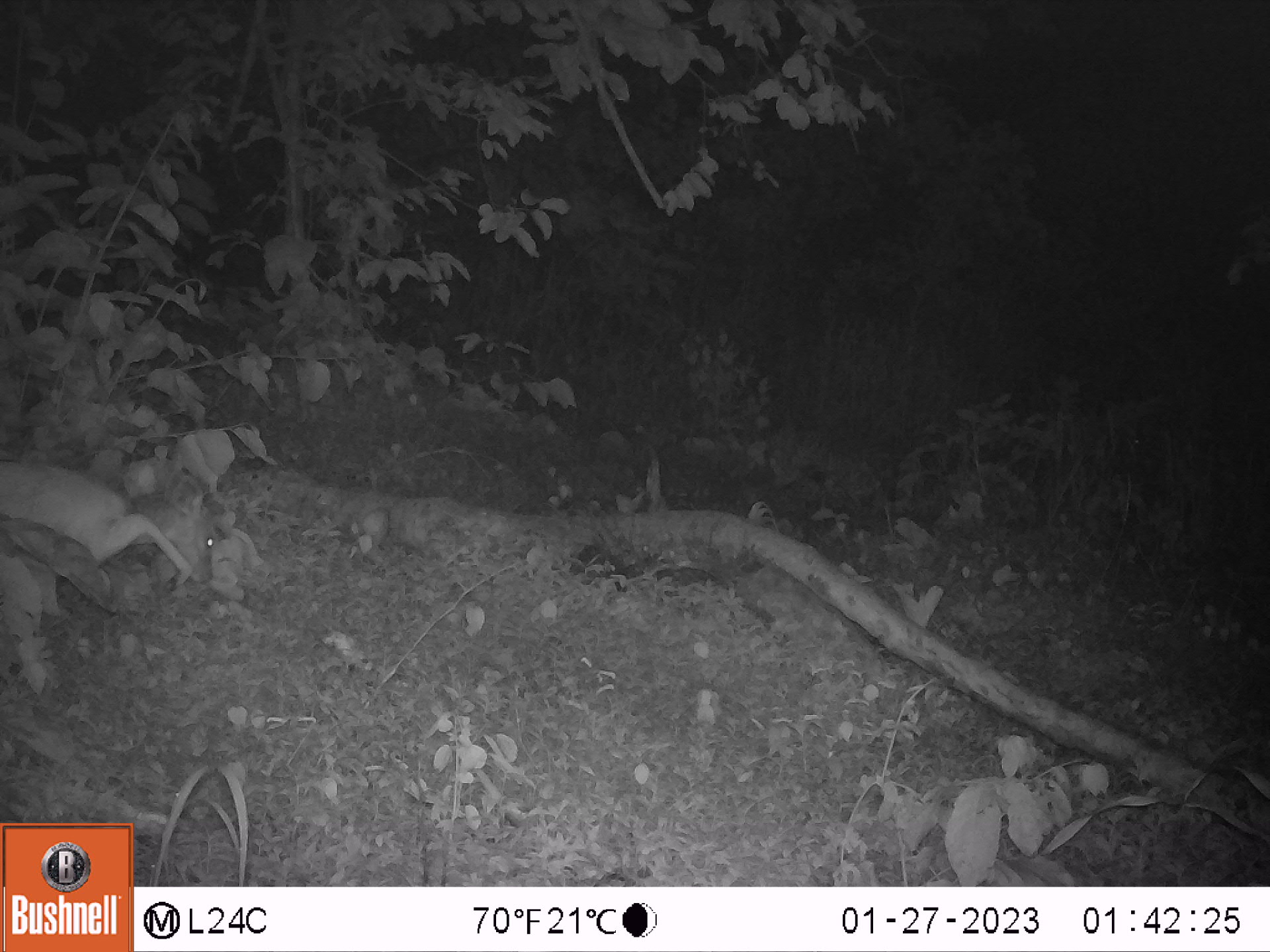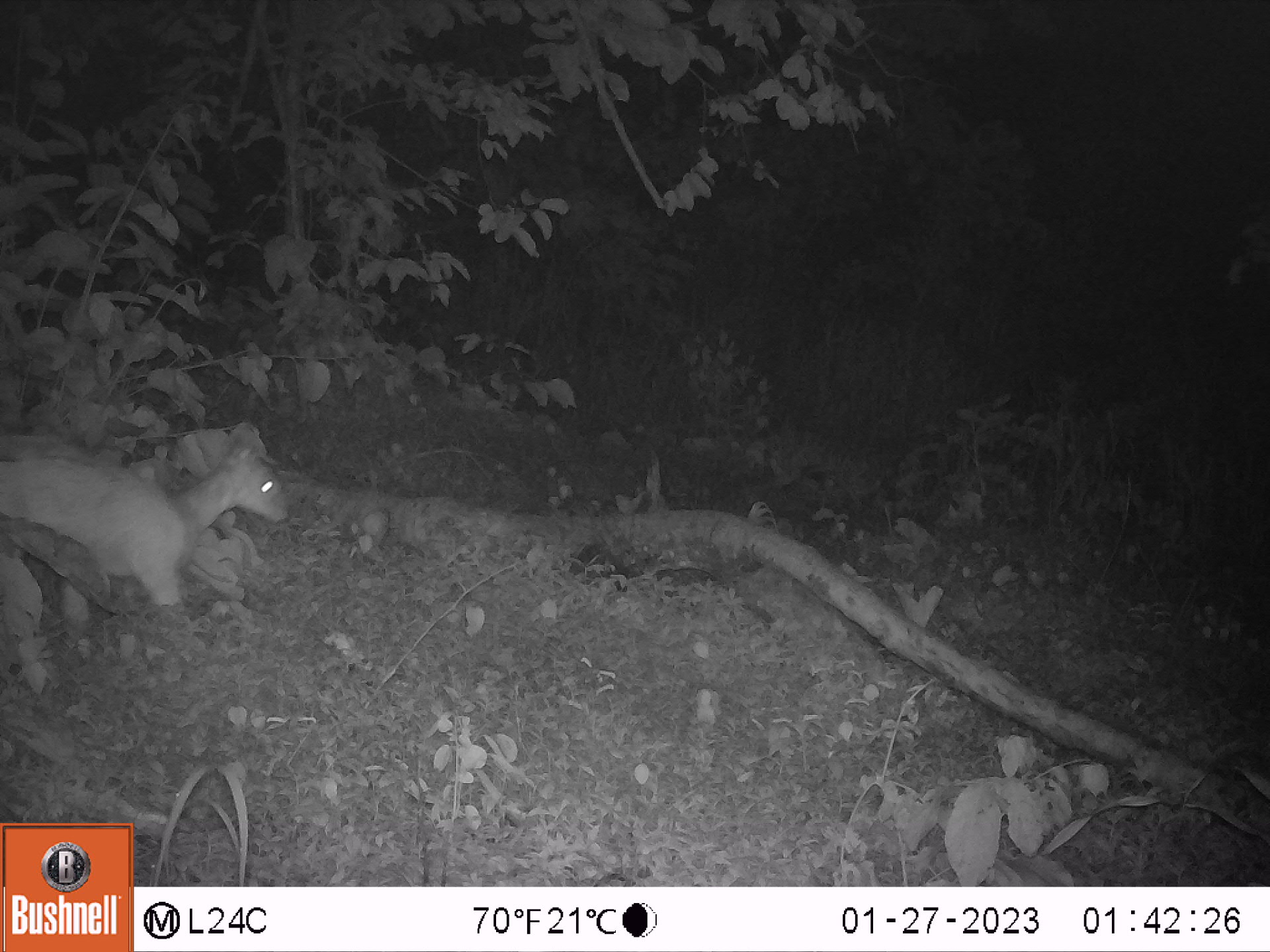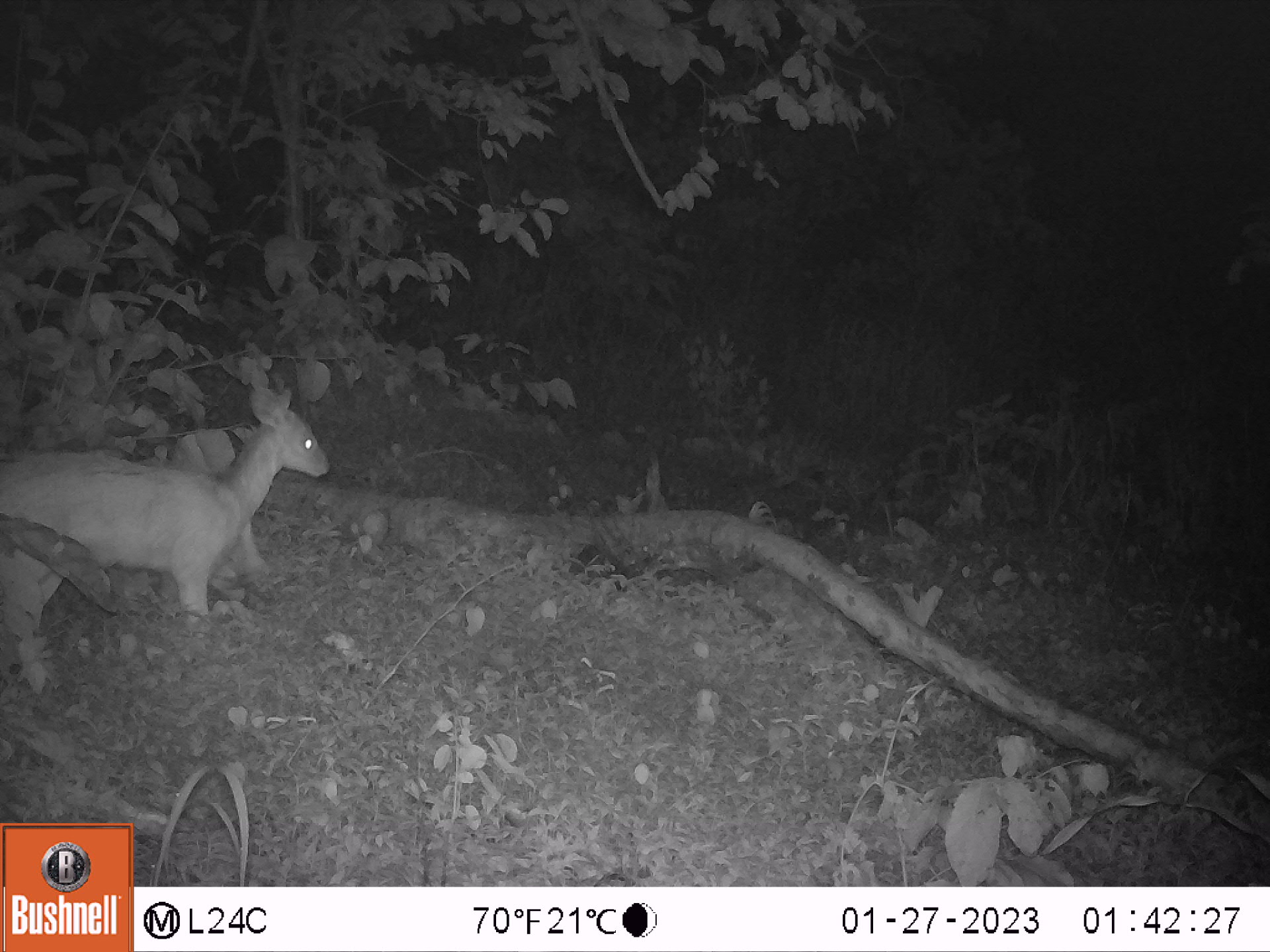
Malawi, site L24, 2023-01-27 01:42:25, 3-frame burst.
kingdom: Animalia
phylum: Chordata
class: Mammalia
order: Artiodactyla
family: Bovidae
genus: Tragelaphus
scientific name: Tragelaphus sylvaticus sylvaticus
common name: cape bushbuck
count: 1